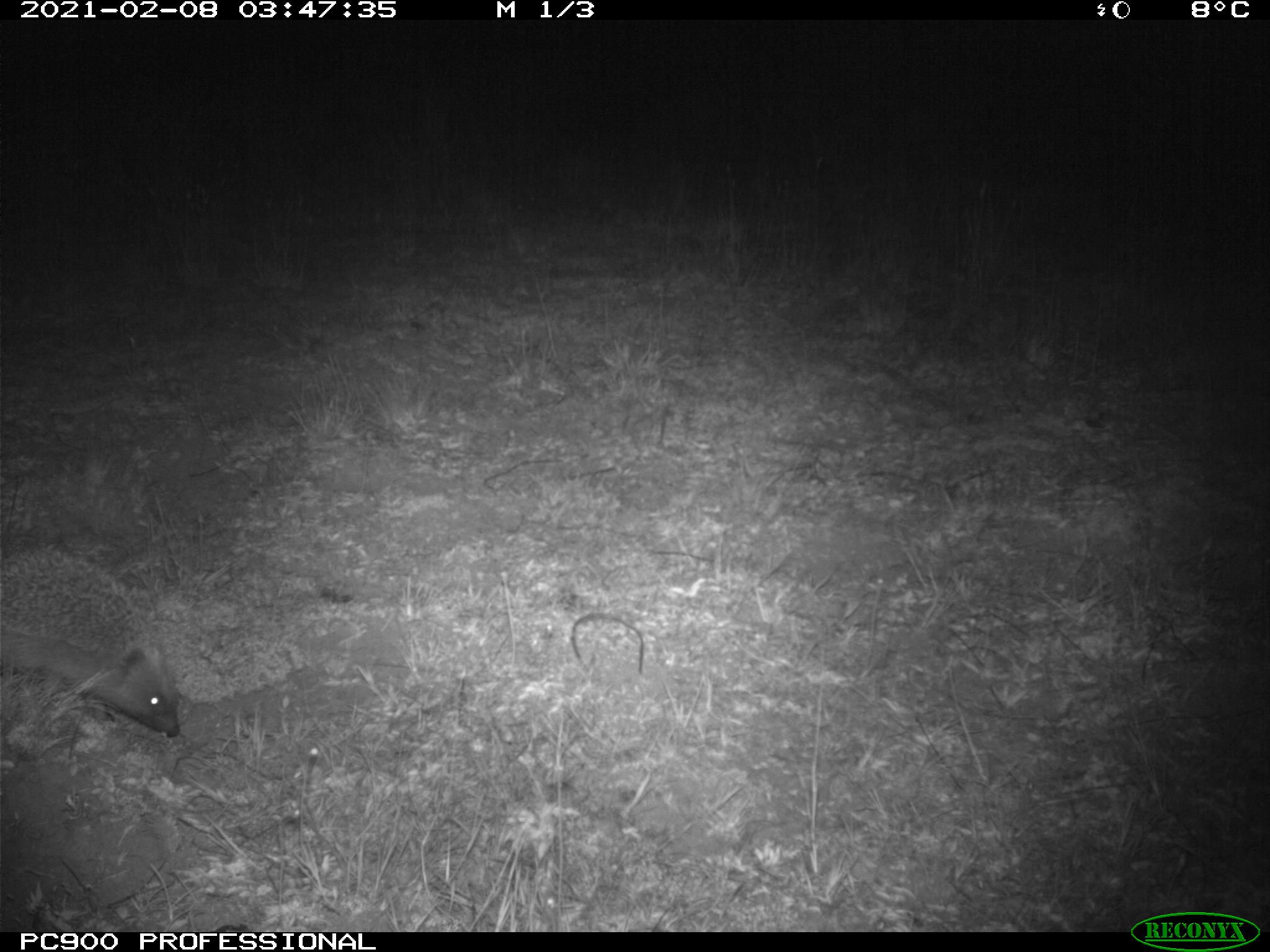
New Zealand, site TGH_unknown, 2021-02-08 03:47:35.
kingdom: Animalia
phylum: Chordata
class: Mammalia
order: Eulipotyphla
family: Erinaceidae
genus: Erinaceus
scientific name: Erinaceus europaeus europaeus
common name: european hedgehog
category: hedgehog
Hedgehog (european hedgehog) (Erinaceus europaeus europaeus).